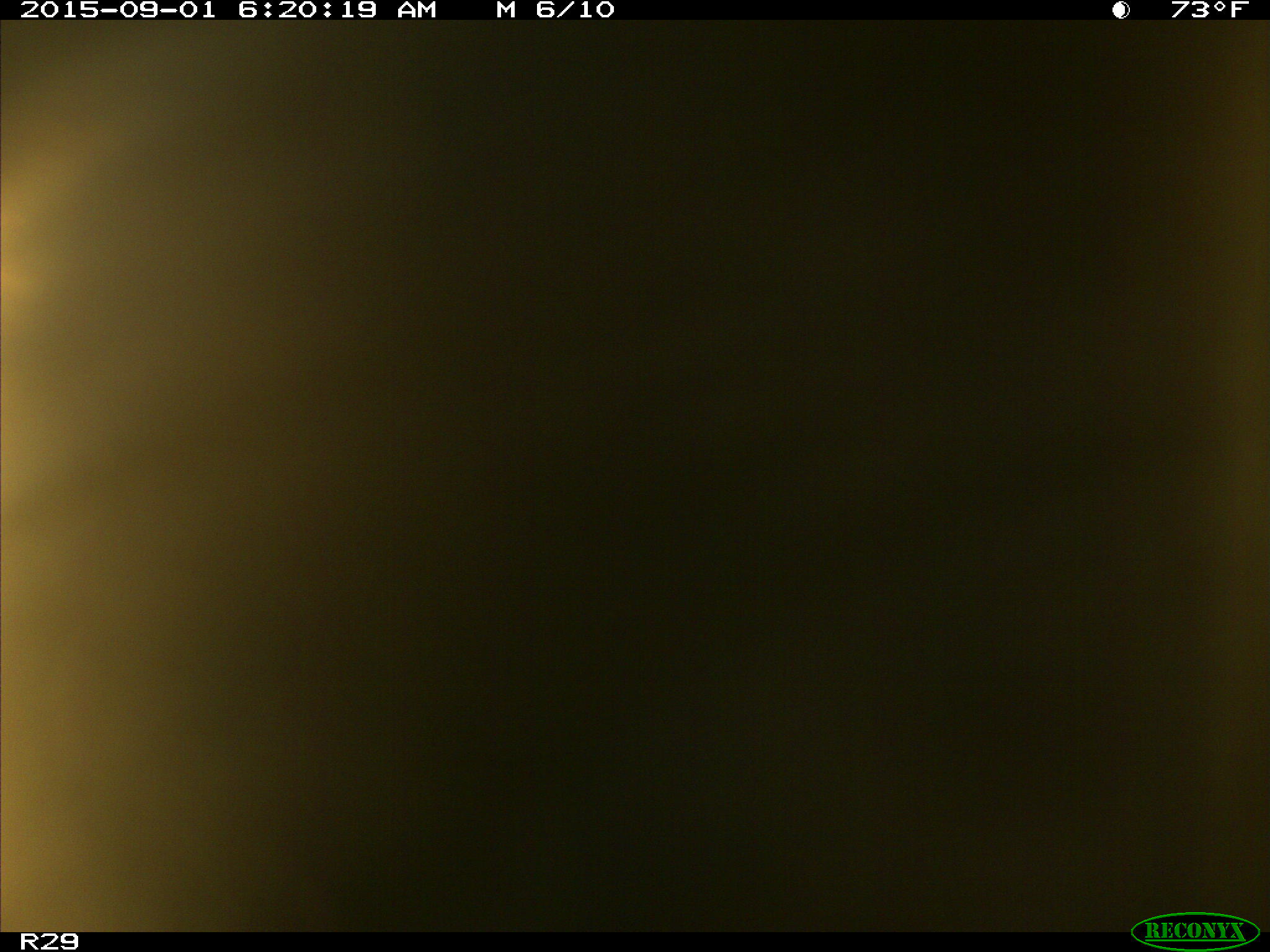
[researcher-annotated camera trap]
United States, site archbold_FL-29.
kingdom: Animalia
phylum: Chordata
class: Mammalia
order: Artiodactyla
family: Bovidae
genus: Bos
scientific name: Bos taurus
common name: domestic cow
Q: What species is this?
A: Bos taurus (domestic cow).